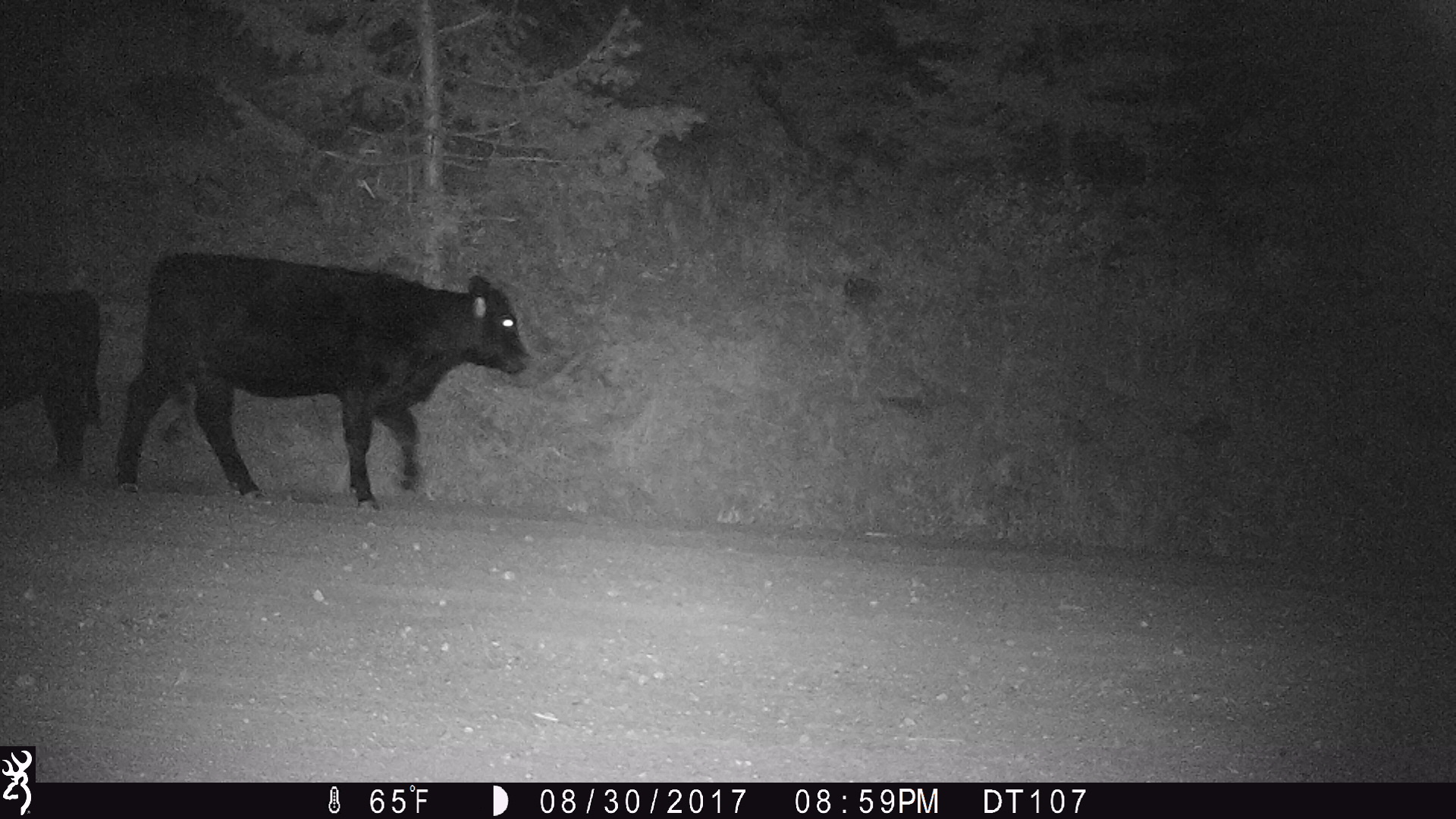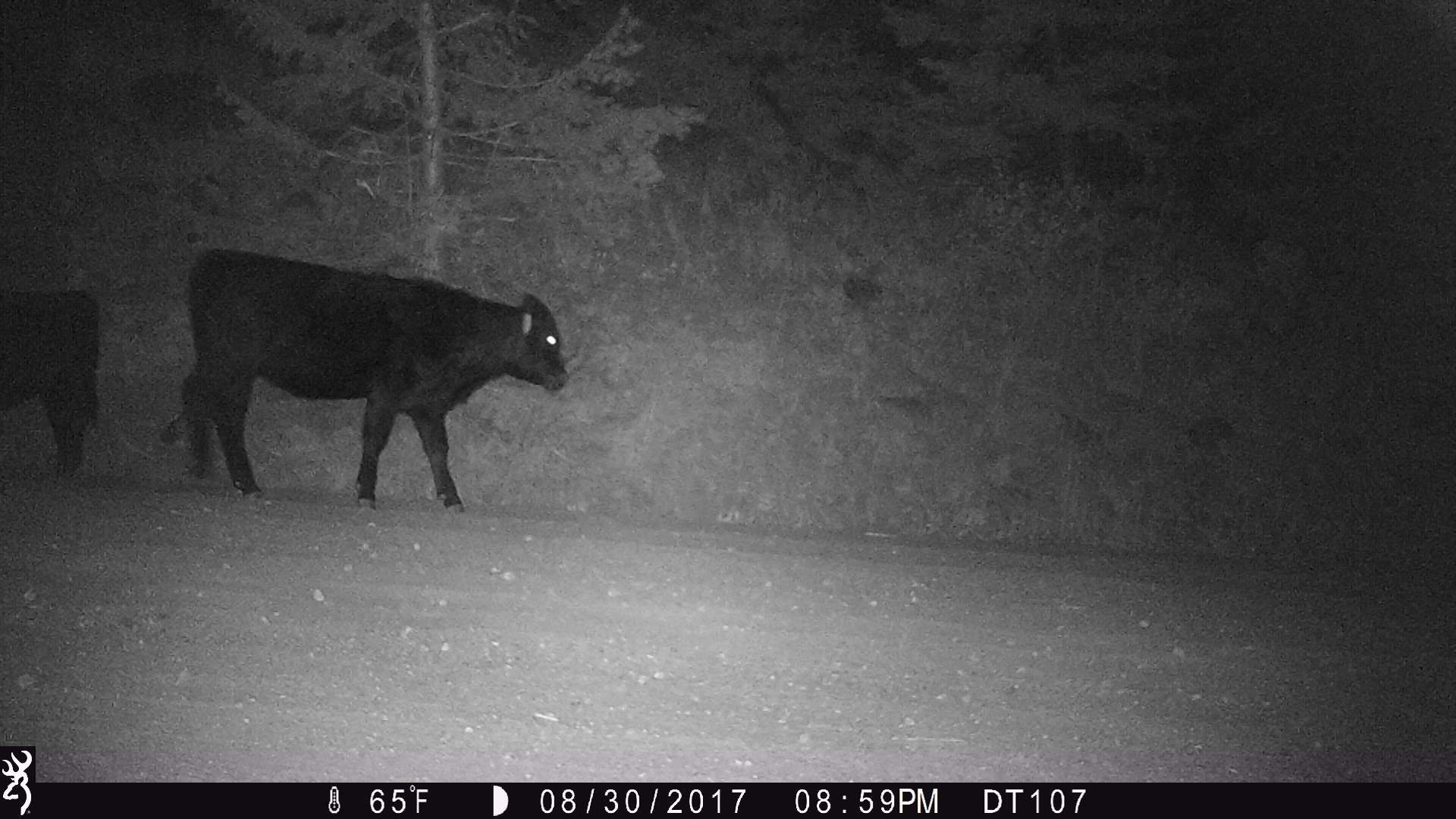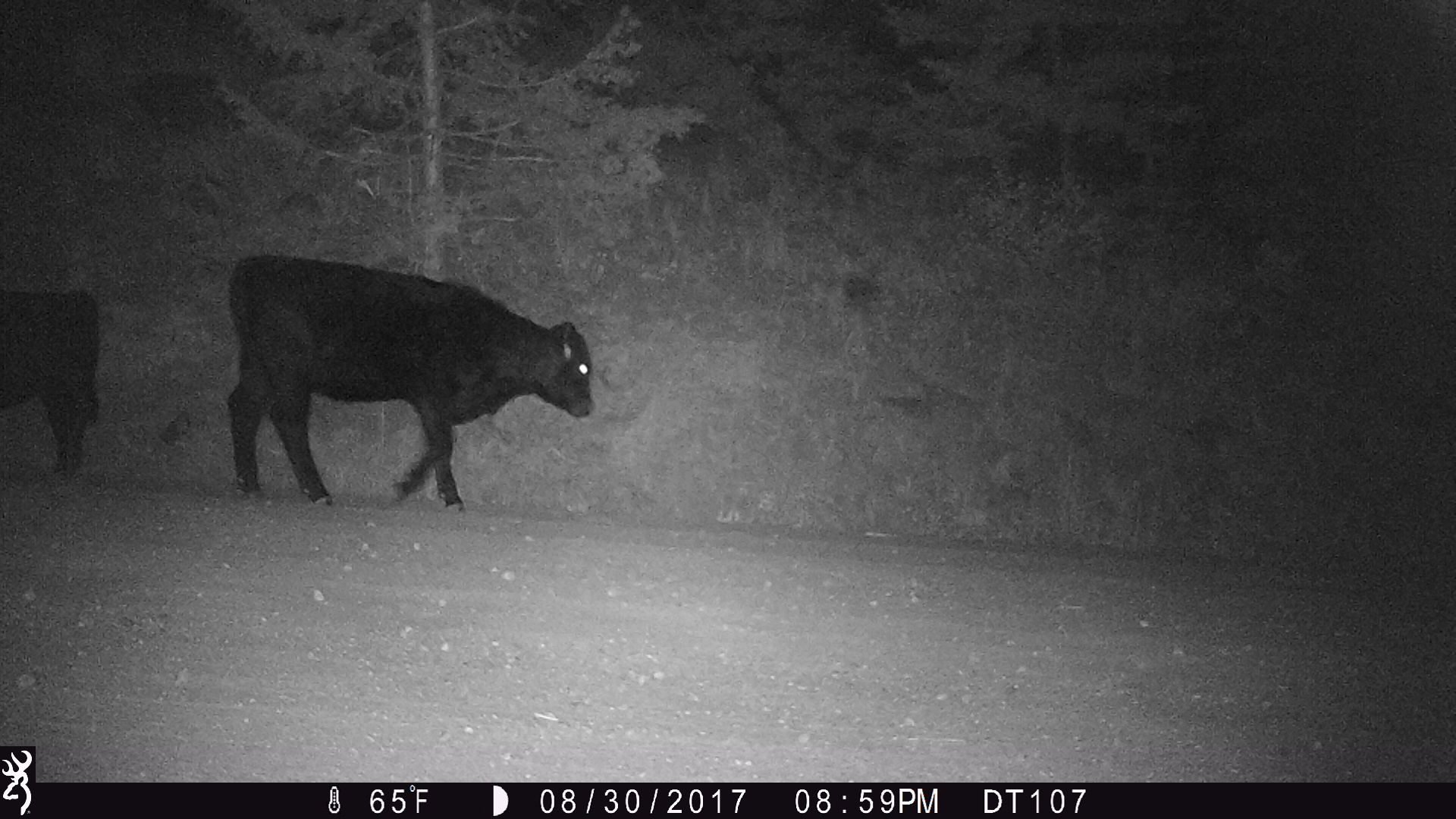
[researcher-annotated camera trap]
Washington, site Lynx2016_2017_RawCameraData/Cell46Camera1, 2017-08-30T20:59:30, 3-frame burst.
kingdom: Animalia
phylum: Chordata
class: Mammalia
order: Artiodactyla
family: Bovidae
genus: Bos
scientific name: Bos taurus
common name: domestic cattle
Domestic cattle (Bos taurus). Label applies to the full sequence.